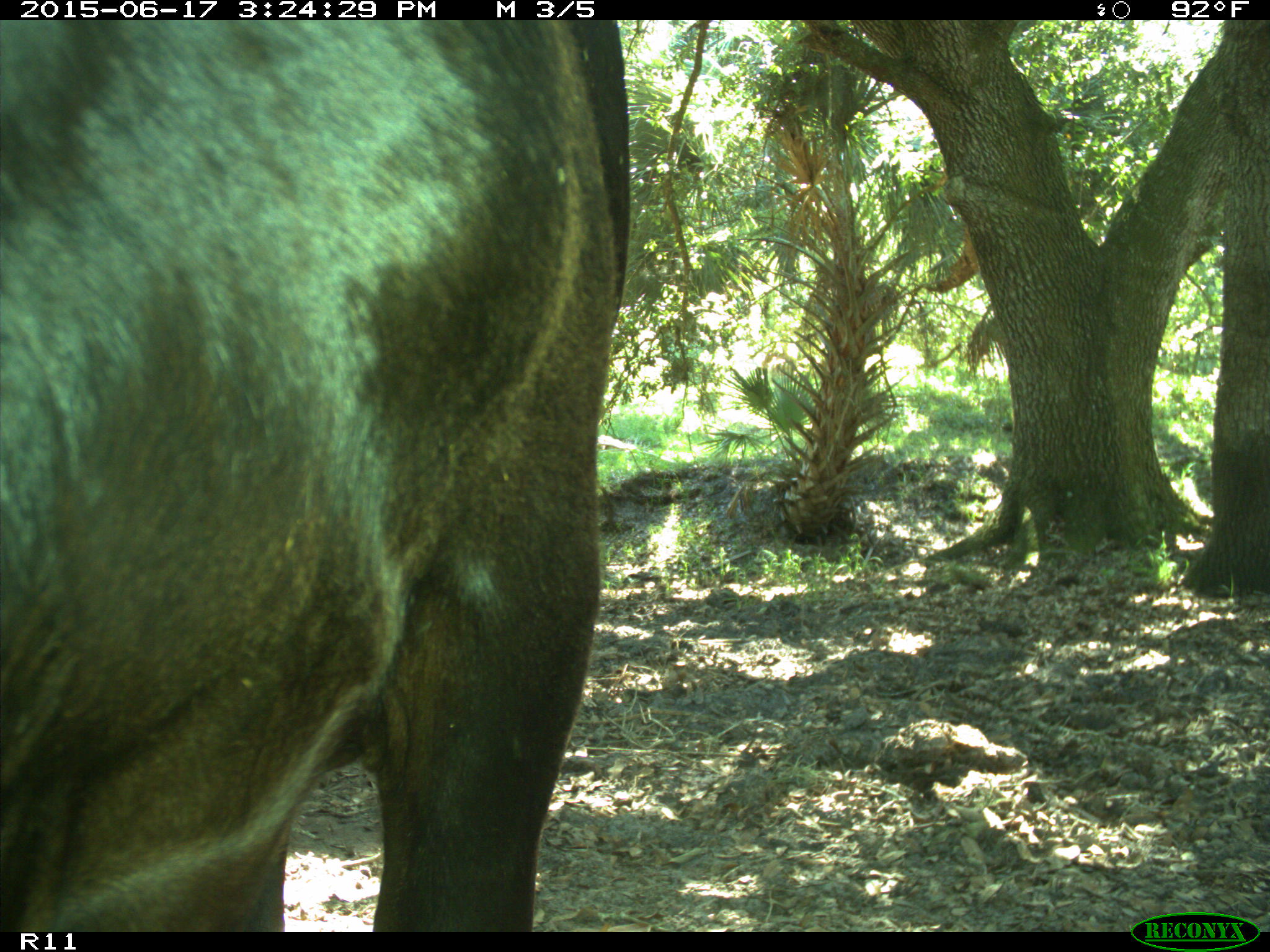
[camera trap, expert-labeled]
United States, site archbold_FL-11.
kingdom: Animalia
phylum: Chordata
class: Mammalia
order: Artiodactyla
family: Bovidae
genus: Bos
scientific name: Bos taurus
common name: domestic cow